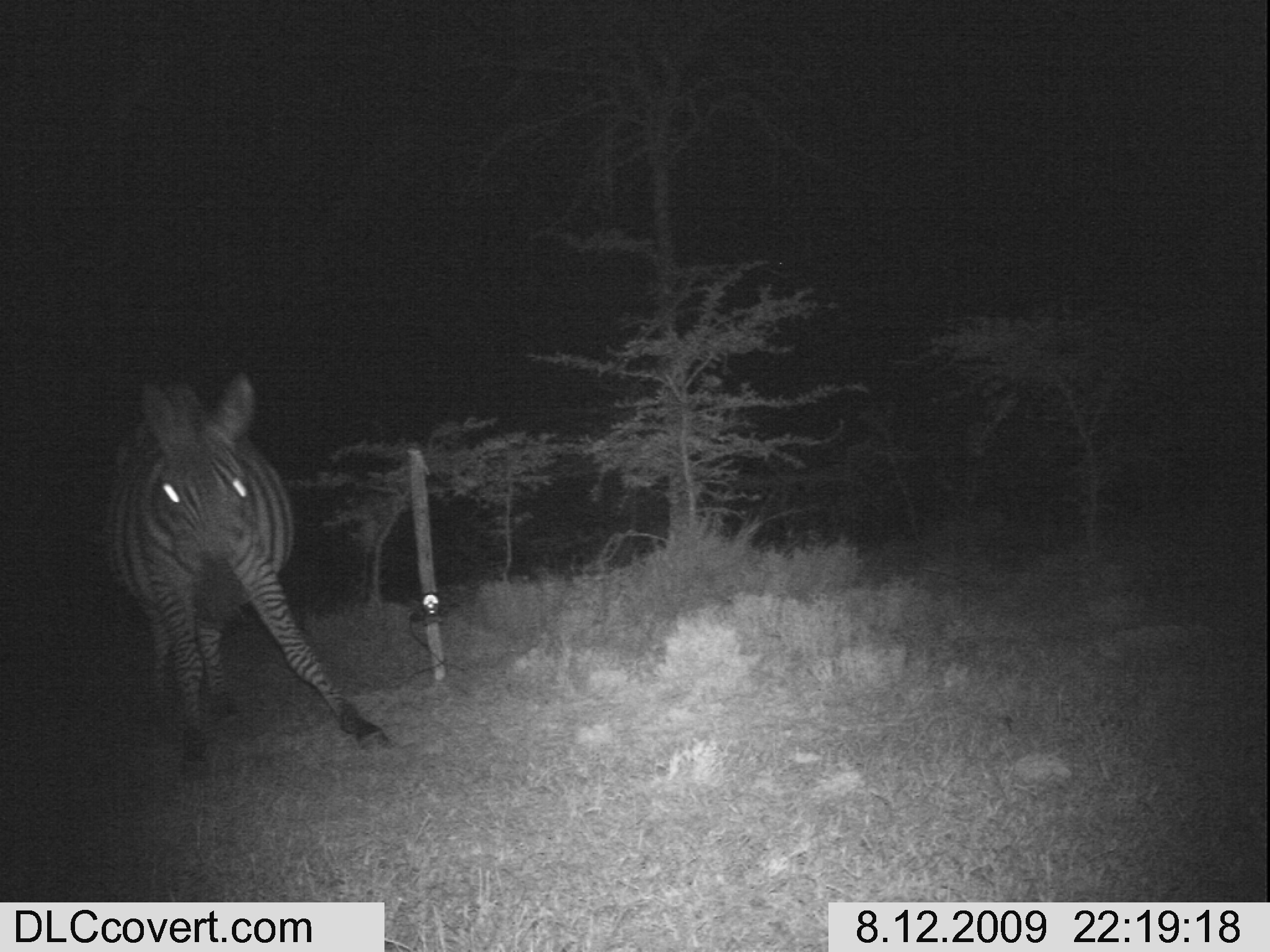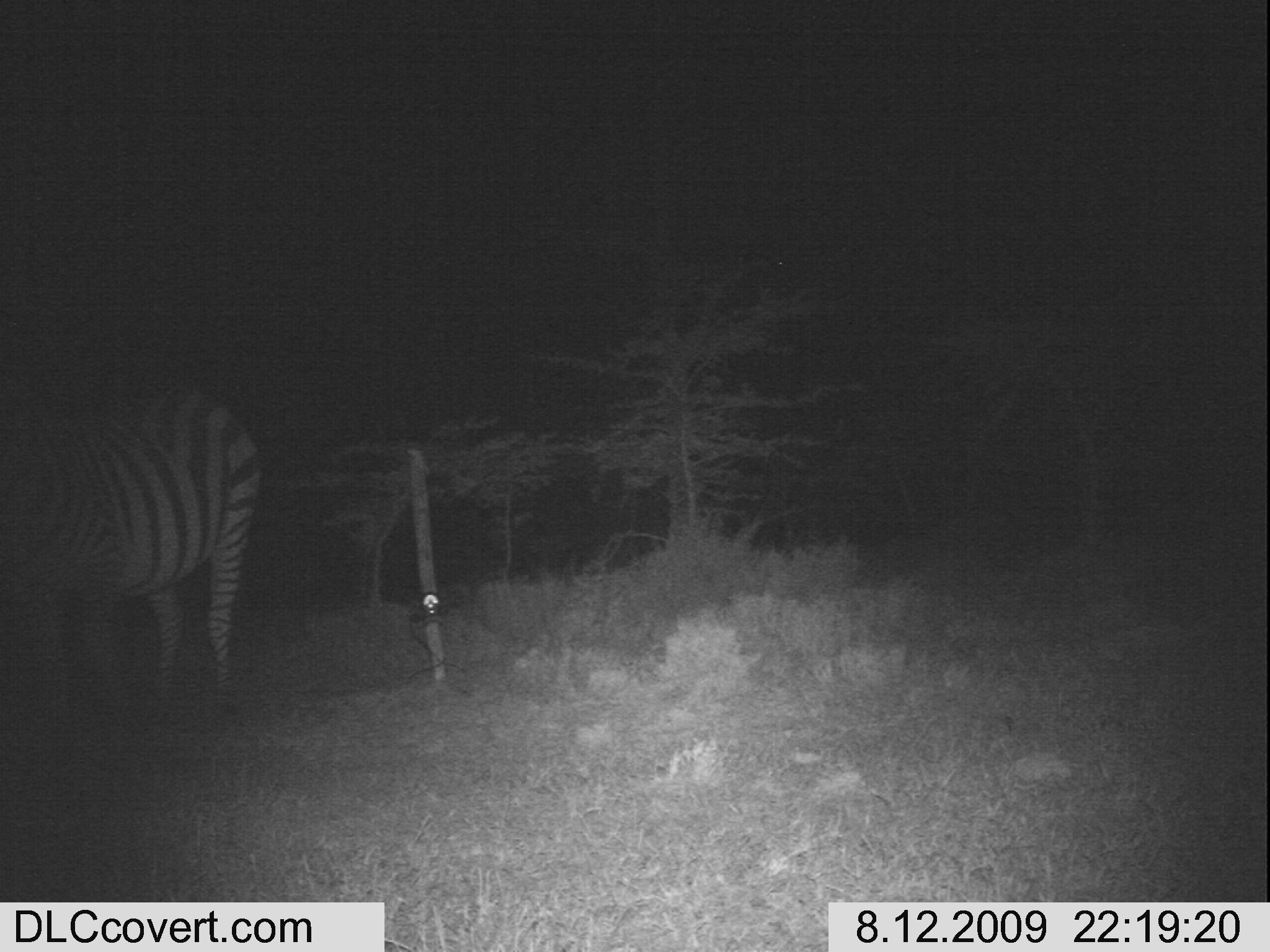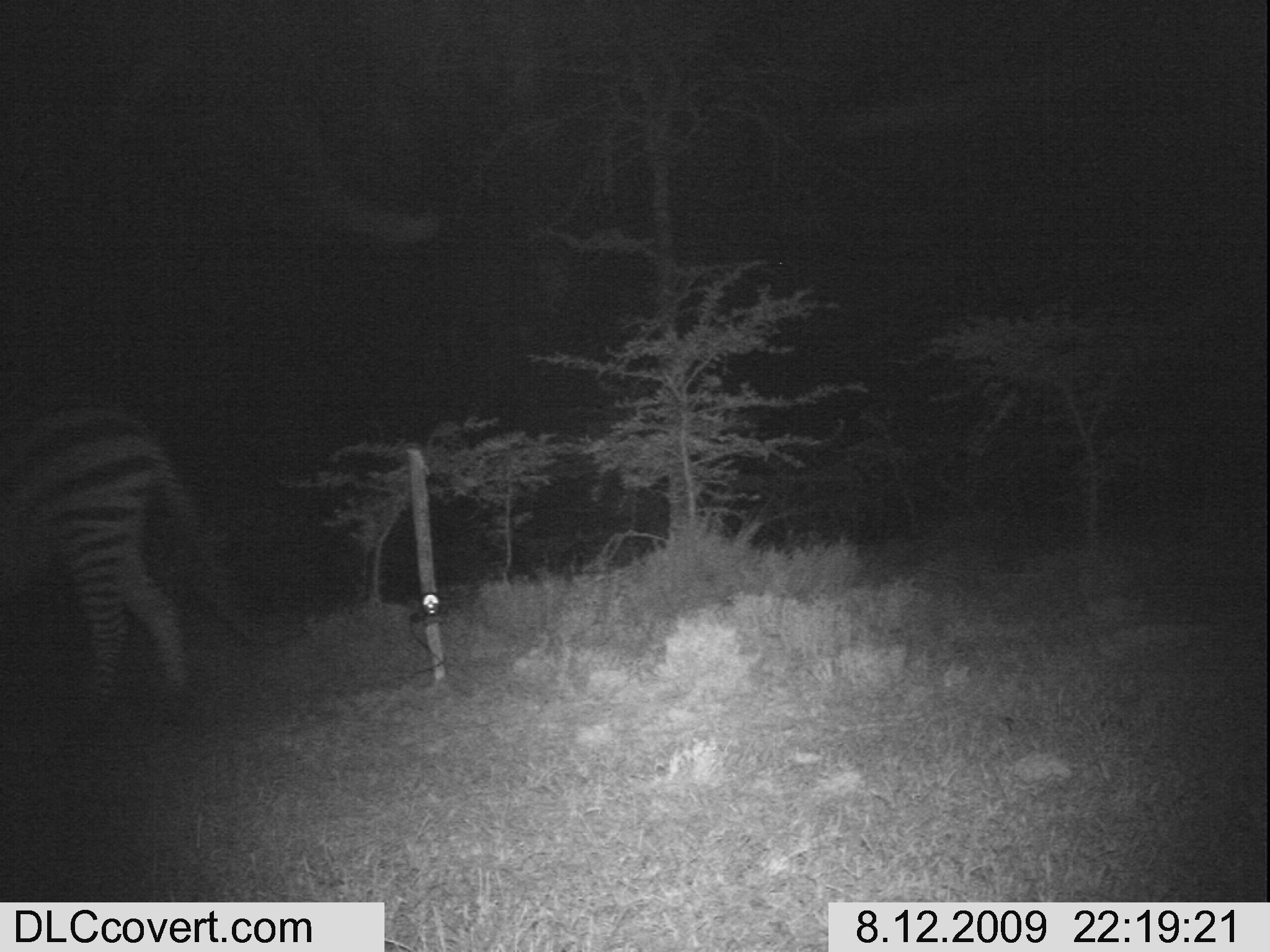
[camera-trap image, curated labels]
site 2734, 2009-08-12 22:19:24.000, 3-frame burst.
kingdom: Animalia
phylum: Chordata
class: Mammalia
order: Perissodactyla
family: Equidae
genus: Equus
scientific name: Equus quagga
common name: plains zebra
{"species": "Equus quagga (plains zebra)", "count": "1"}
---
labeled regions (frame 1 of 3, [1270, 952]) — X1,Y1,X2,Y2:
equus quagga: 100,377,394,776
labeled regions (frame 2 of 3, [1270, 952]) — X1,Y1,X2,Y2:
equus quagga: 0,386,263,717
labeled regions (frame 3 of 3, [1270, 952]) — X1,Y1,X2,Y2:
equus quagga: 2,400,253,708